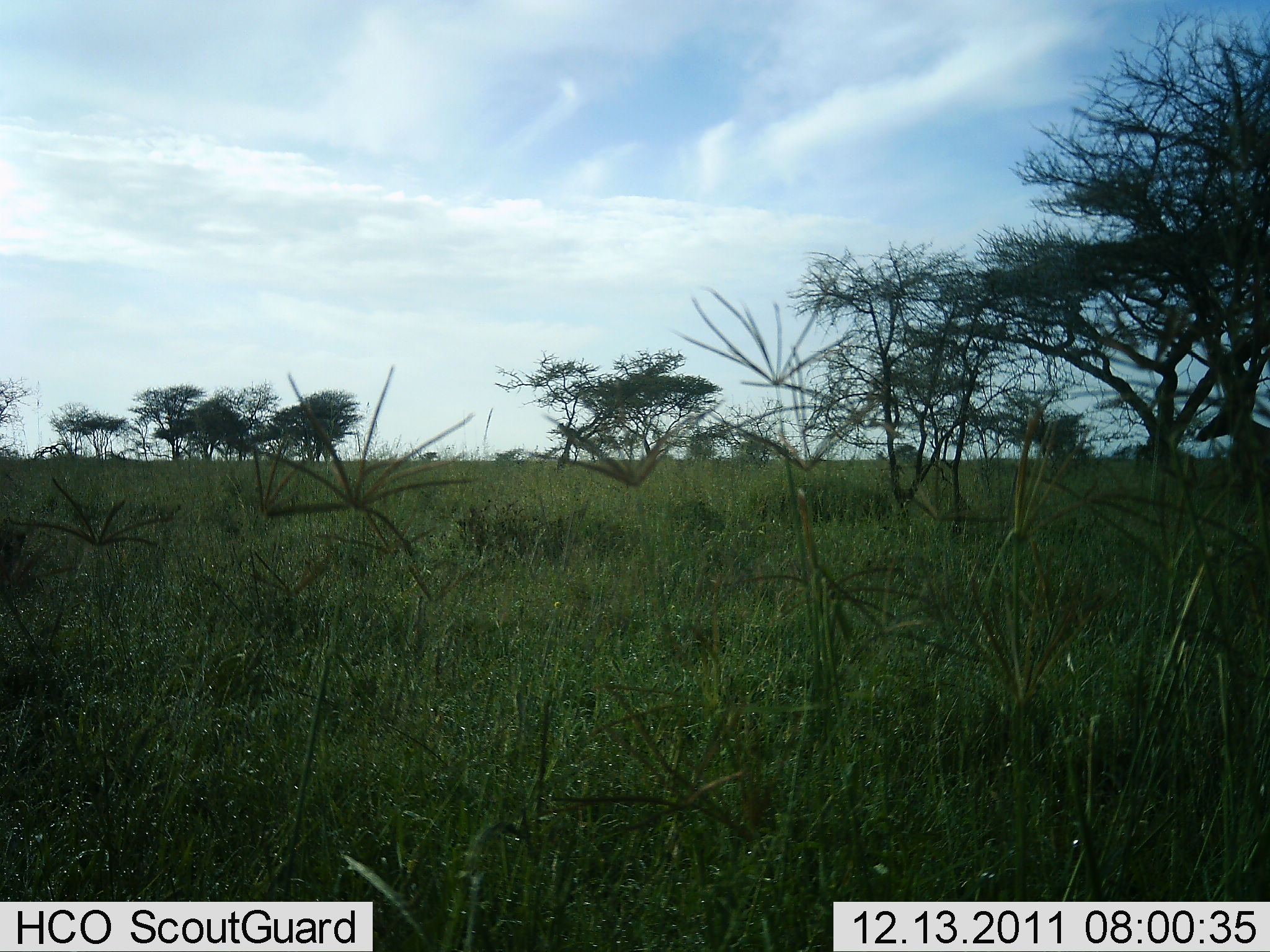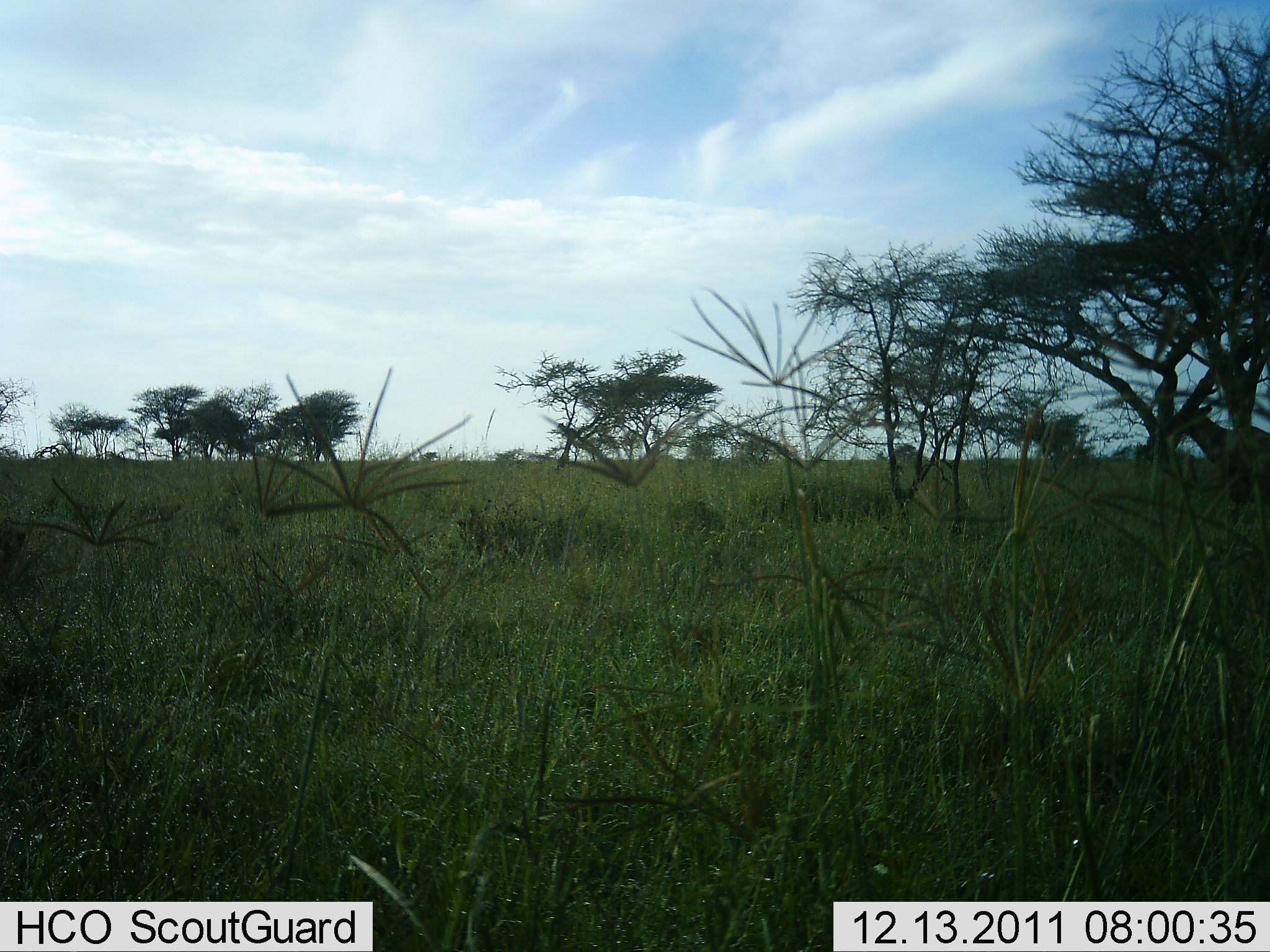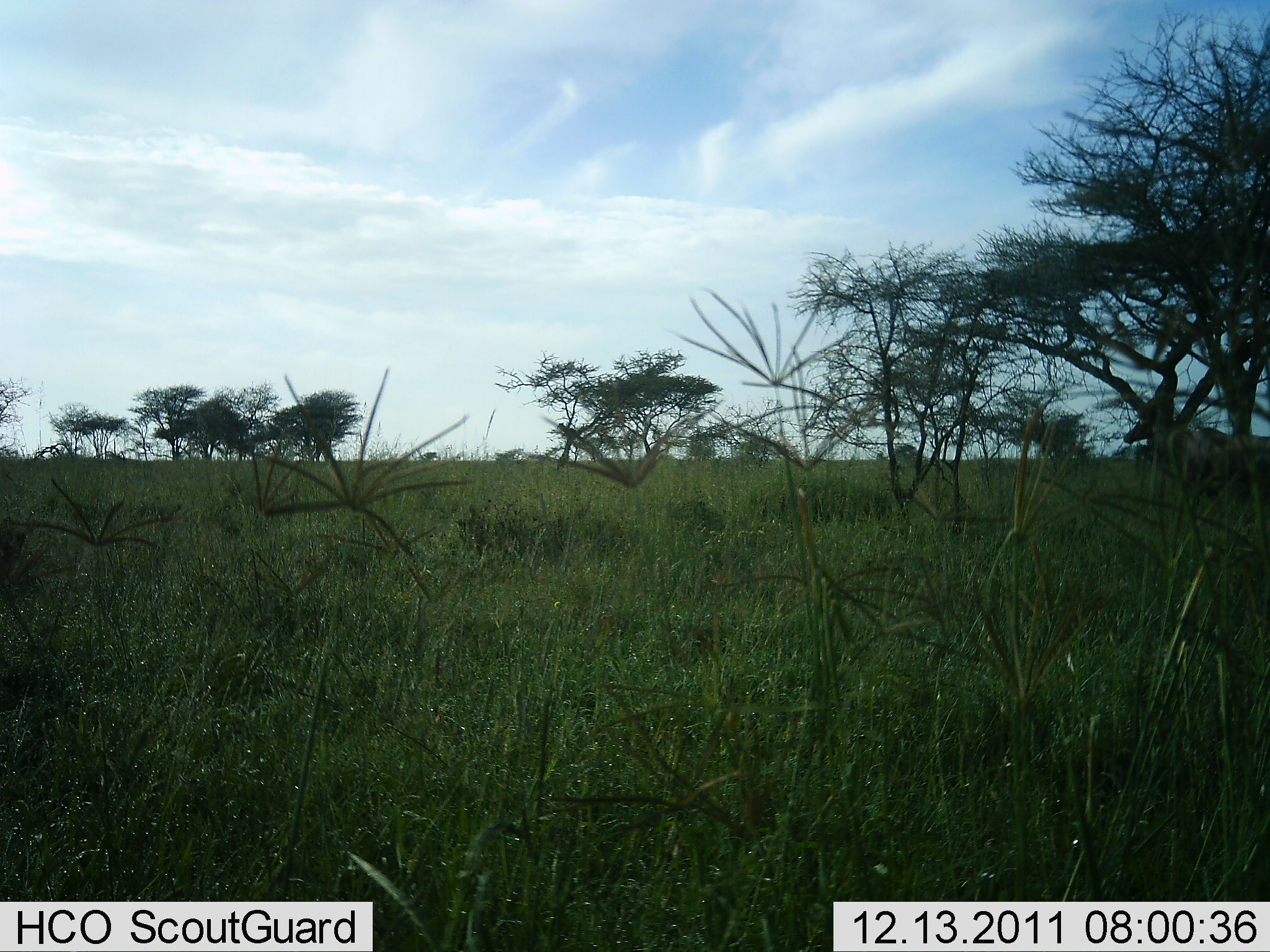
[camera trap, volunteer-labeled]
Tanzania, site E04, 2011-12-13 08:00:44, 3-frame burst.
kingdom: Animalia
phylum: Chordata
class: Mammalia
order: Artiodactyla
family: Bovidae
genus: Tragelaphus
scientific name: Tragelaphus oryx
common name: eland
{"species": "eland (Tragelaphus oryx)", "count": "1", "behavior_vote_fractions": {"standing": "25%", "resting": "0%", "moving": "100%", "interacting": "0%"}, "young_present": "0%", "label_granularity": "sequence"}